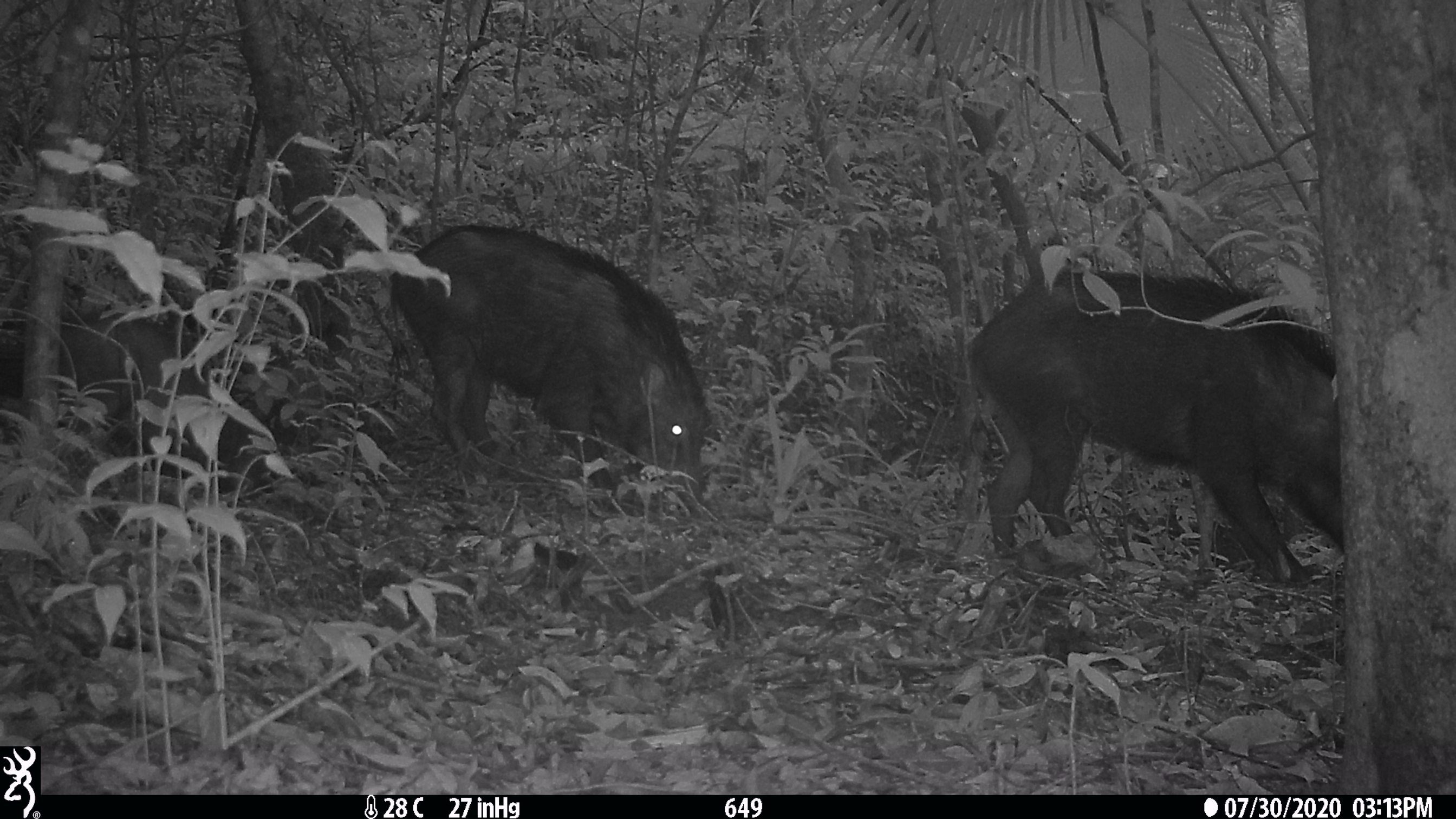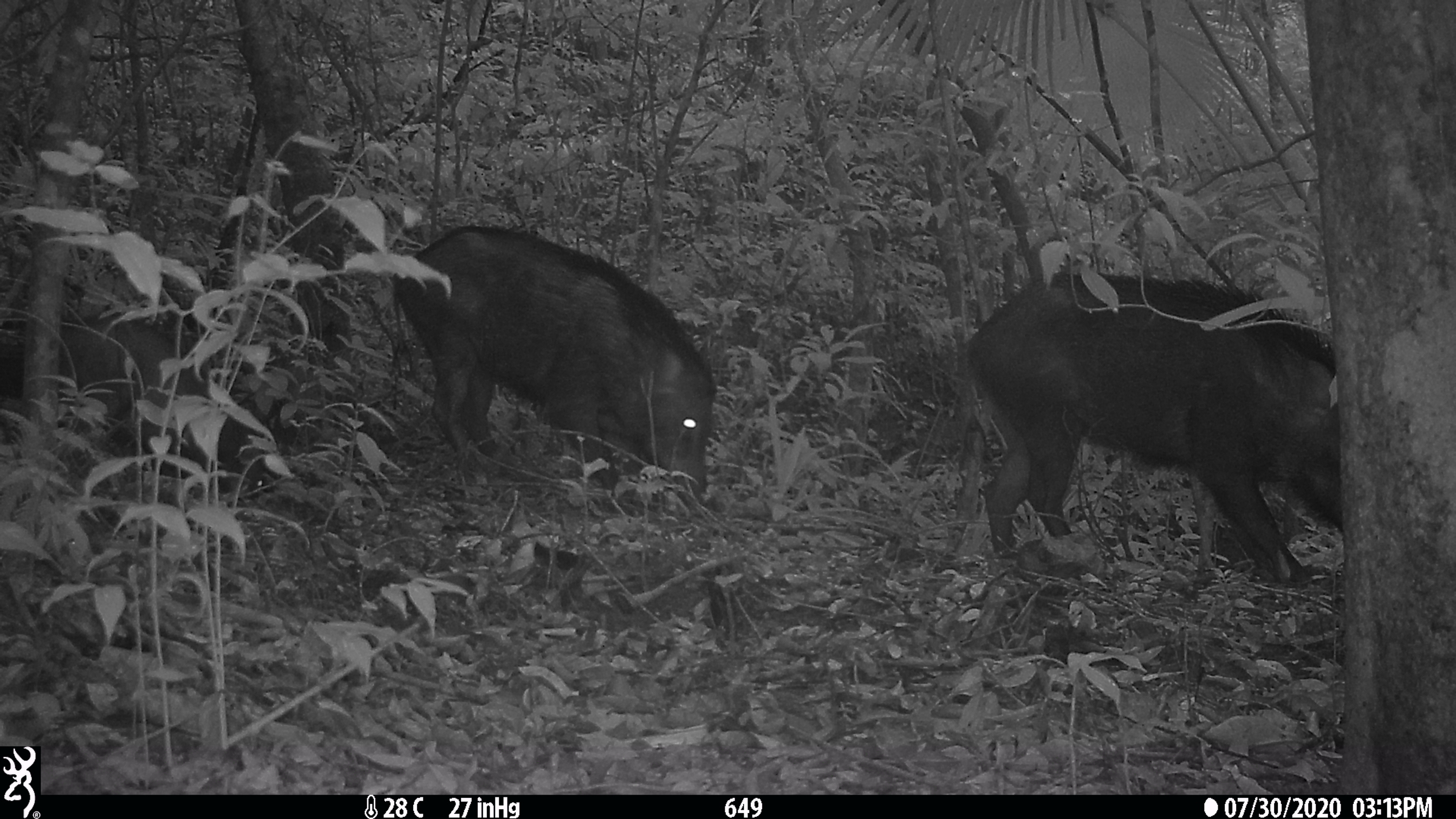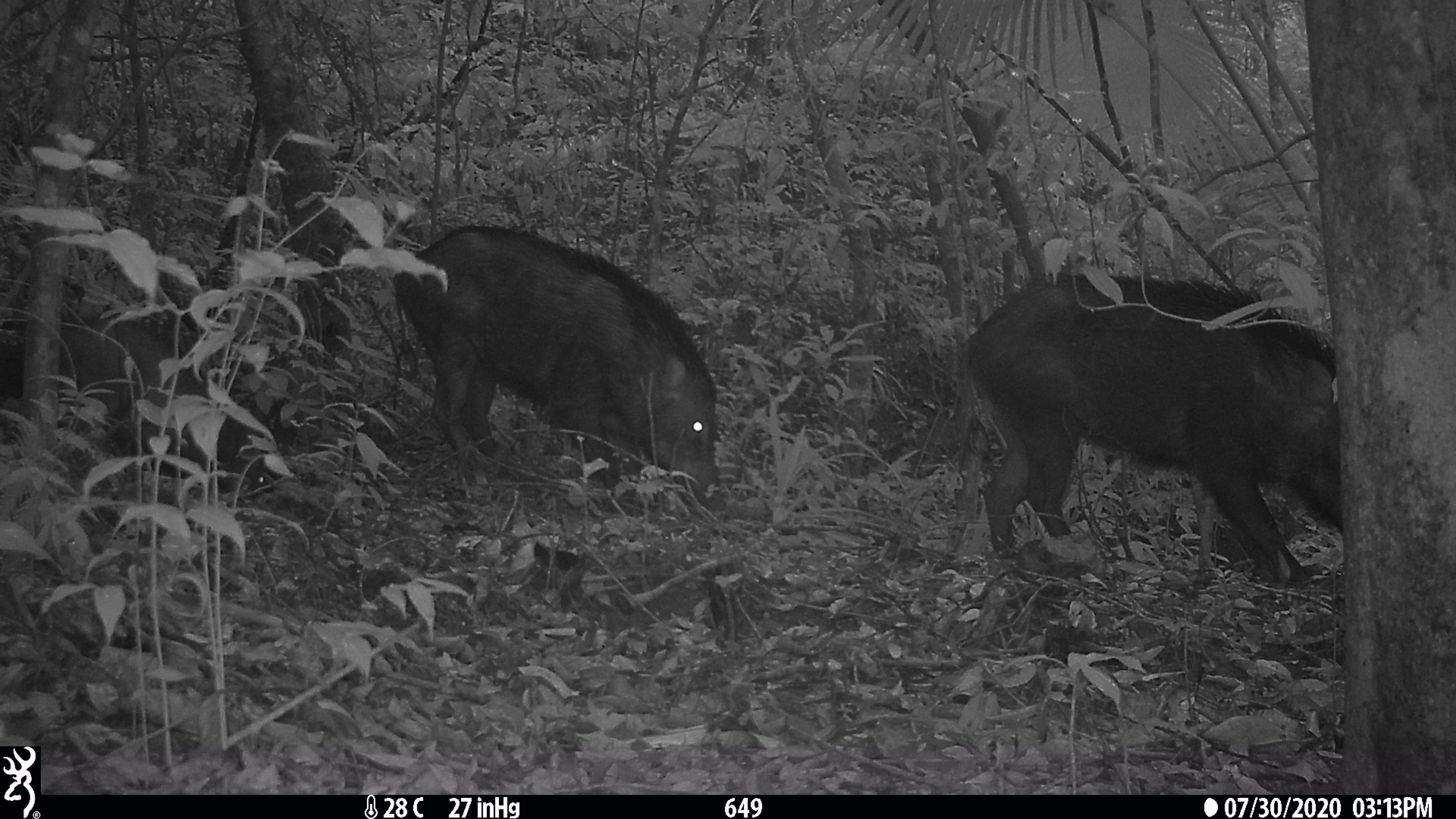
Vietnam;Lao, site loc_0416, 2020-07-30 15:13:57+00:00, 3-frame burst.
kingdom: Animalia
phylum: Chordata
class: Mammalia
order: Artiodactyla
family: Suidae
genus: Sus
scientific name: Sus scrofa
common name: eurasian wild pig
Eurasian wild pig (Sus scrofa). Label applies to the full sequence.